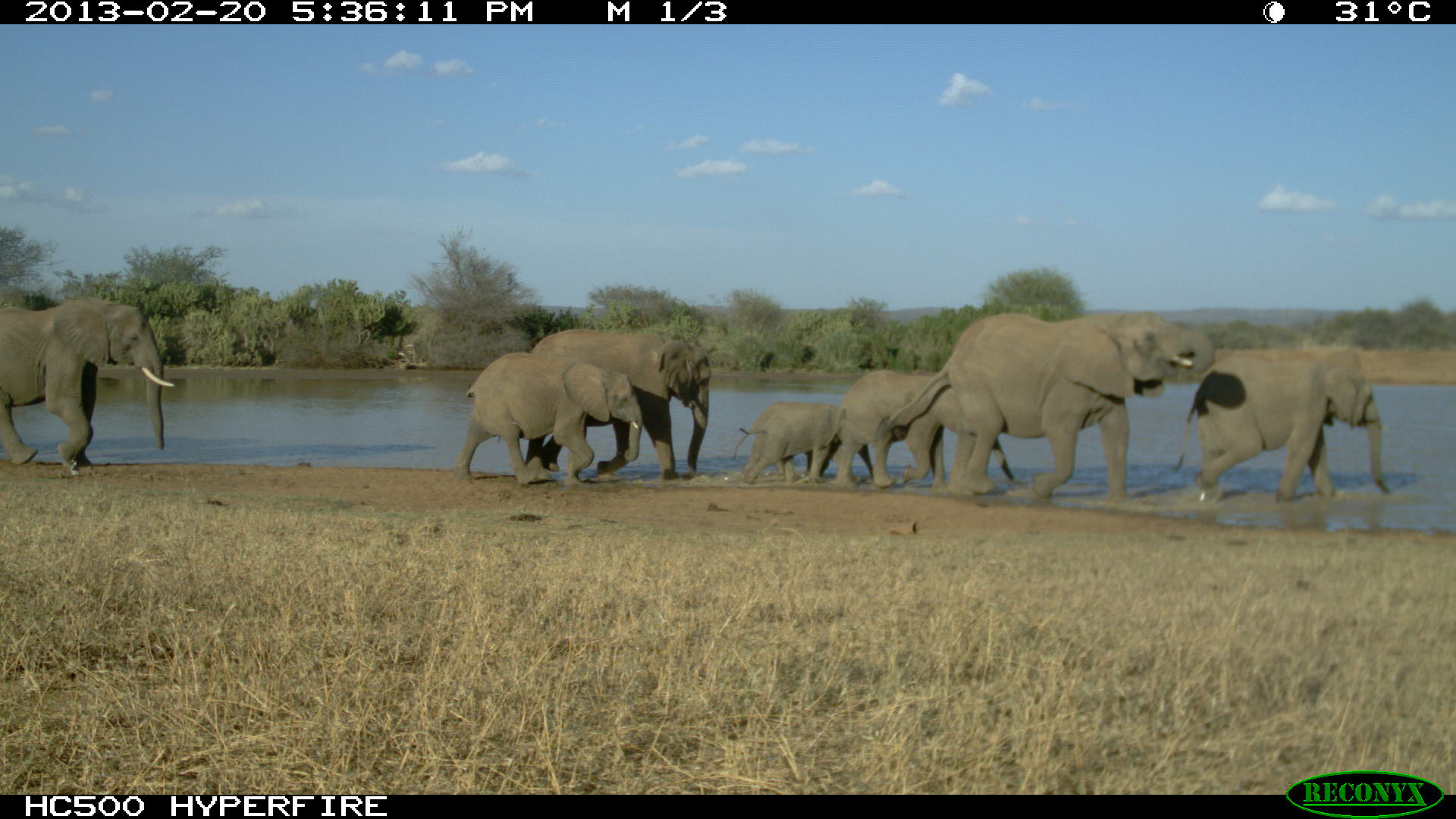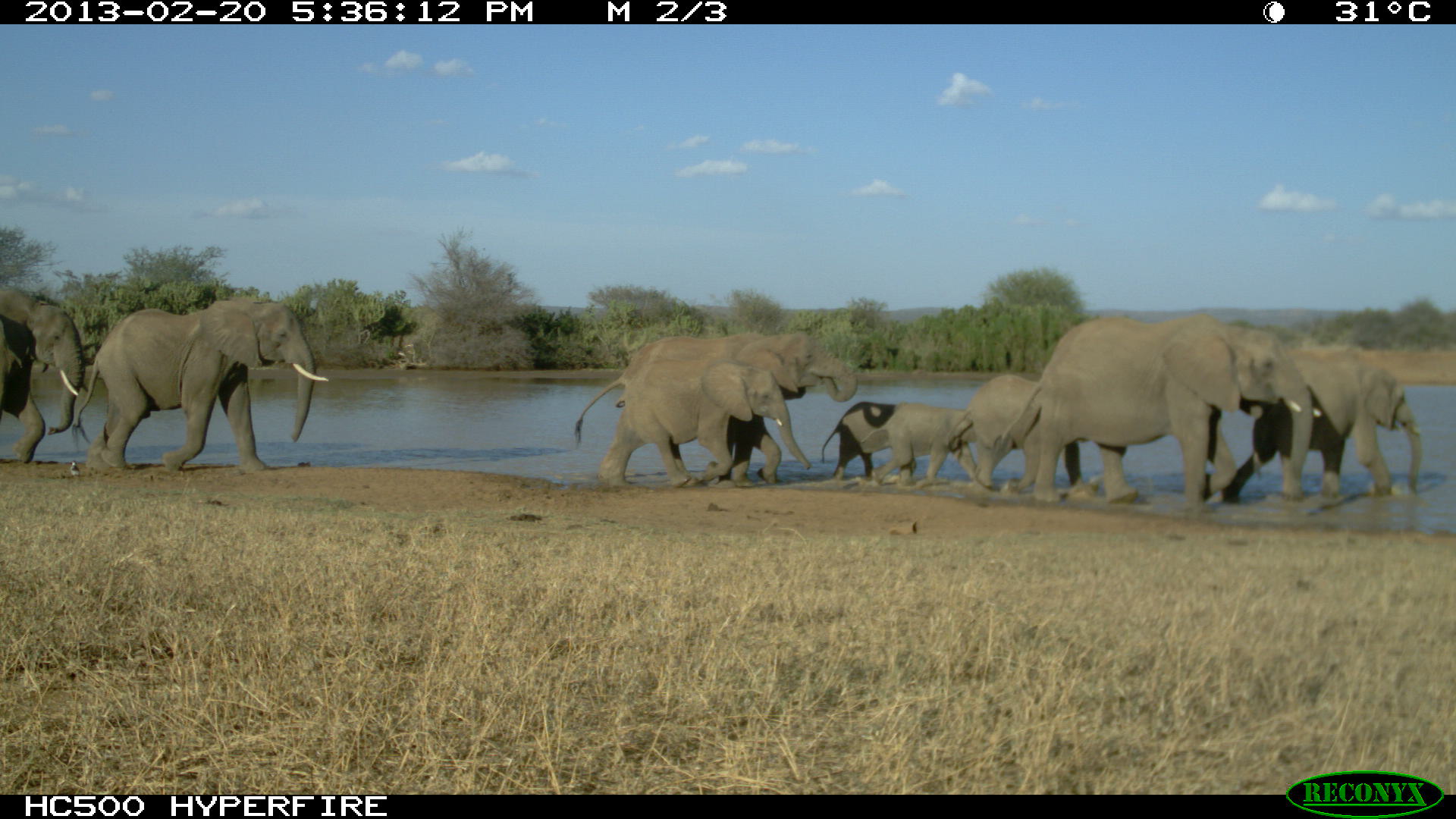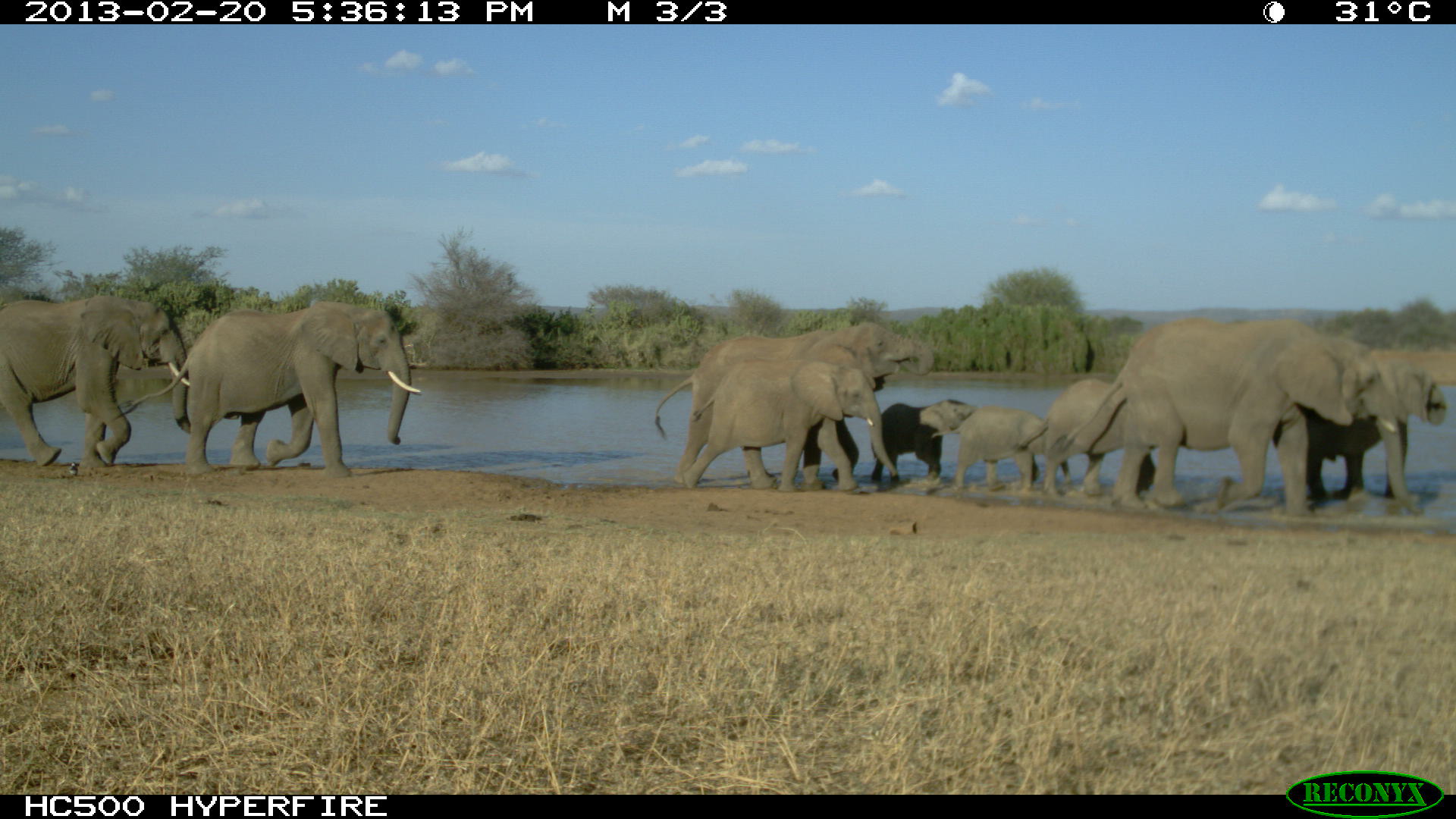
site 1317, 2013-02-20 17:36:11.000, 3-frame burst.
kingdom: Animalia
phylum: Chordata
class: Mammalia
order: Proboscidea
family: Elephantidae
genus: Loxodonta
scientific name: Loxodonta africana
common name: african bush elephant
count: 8